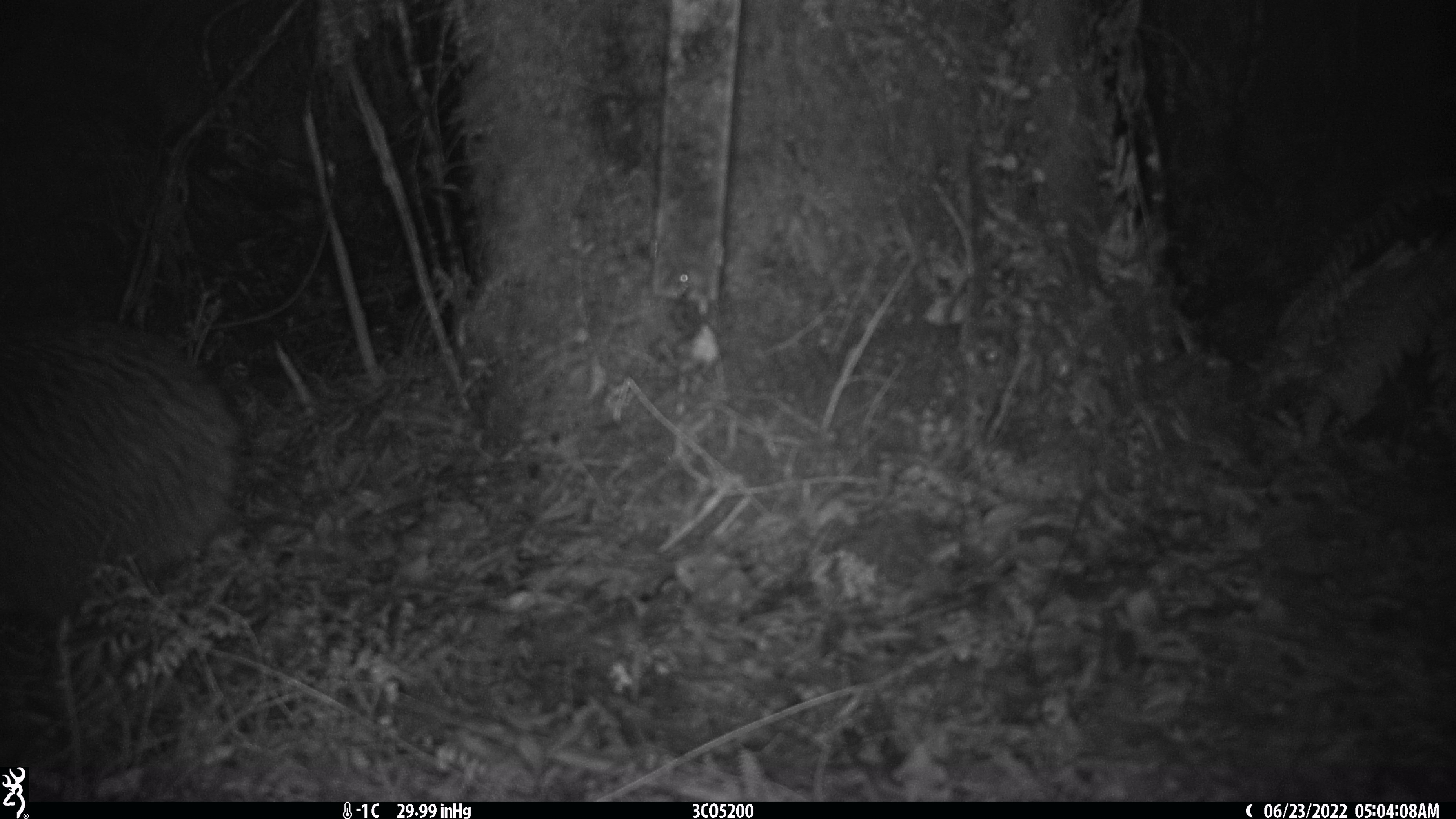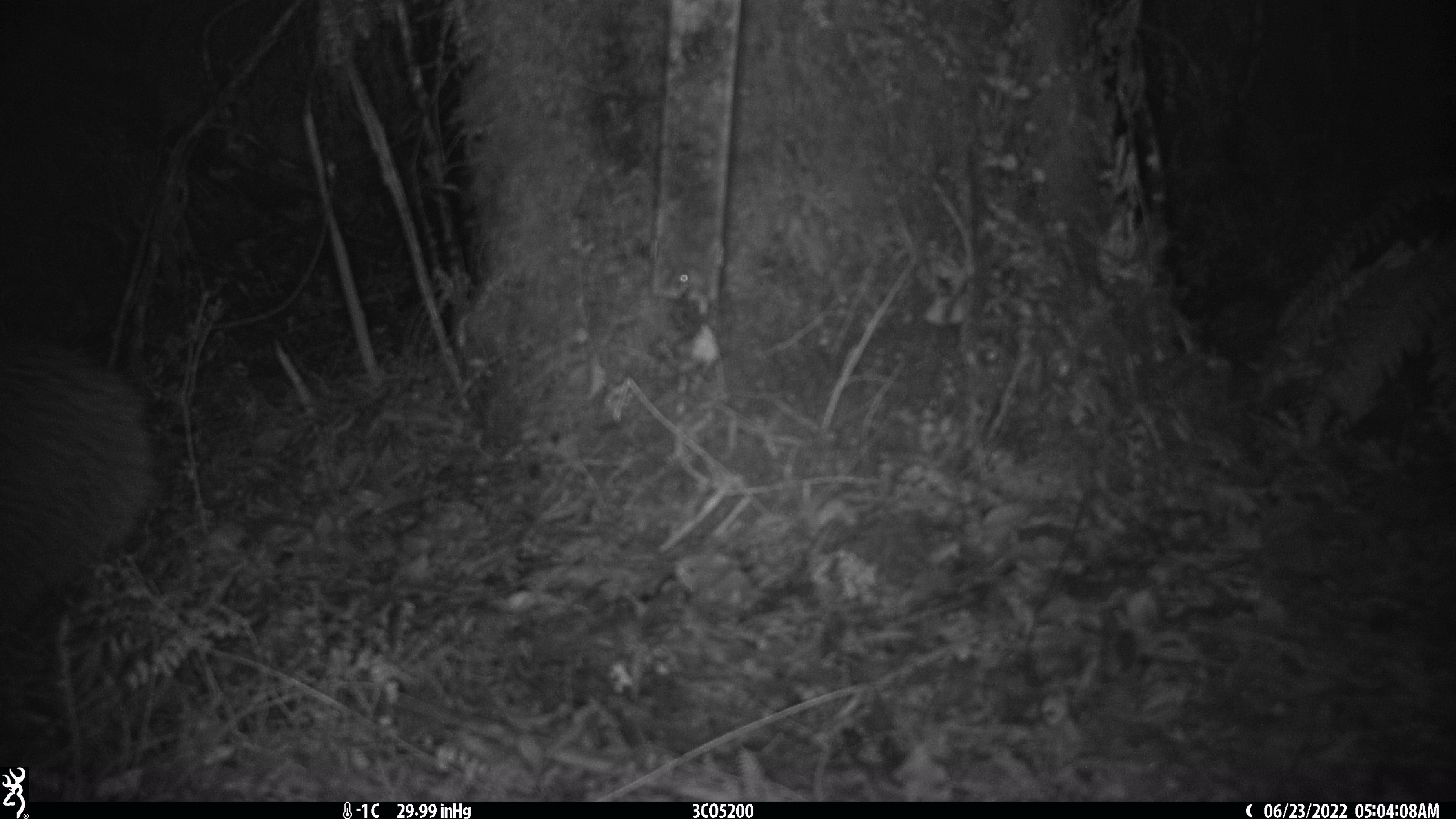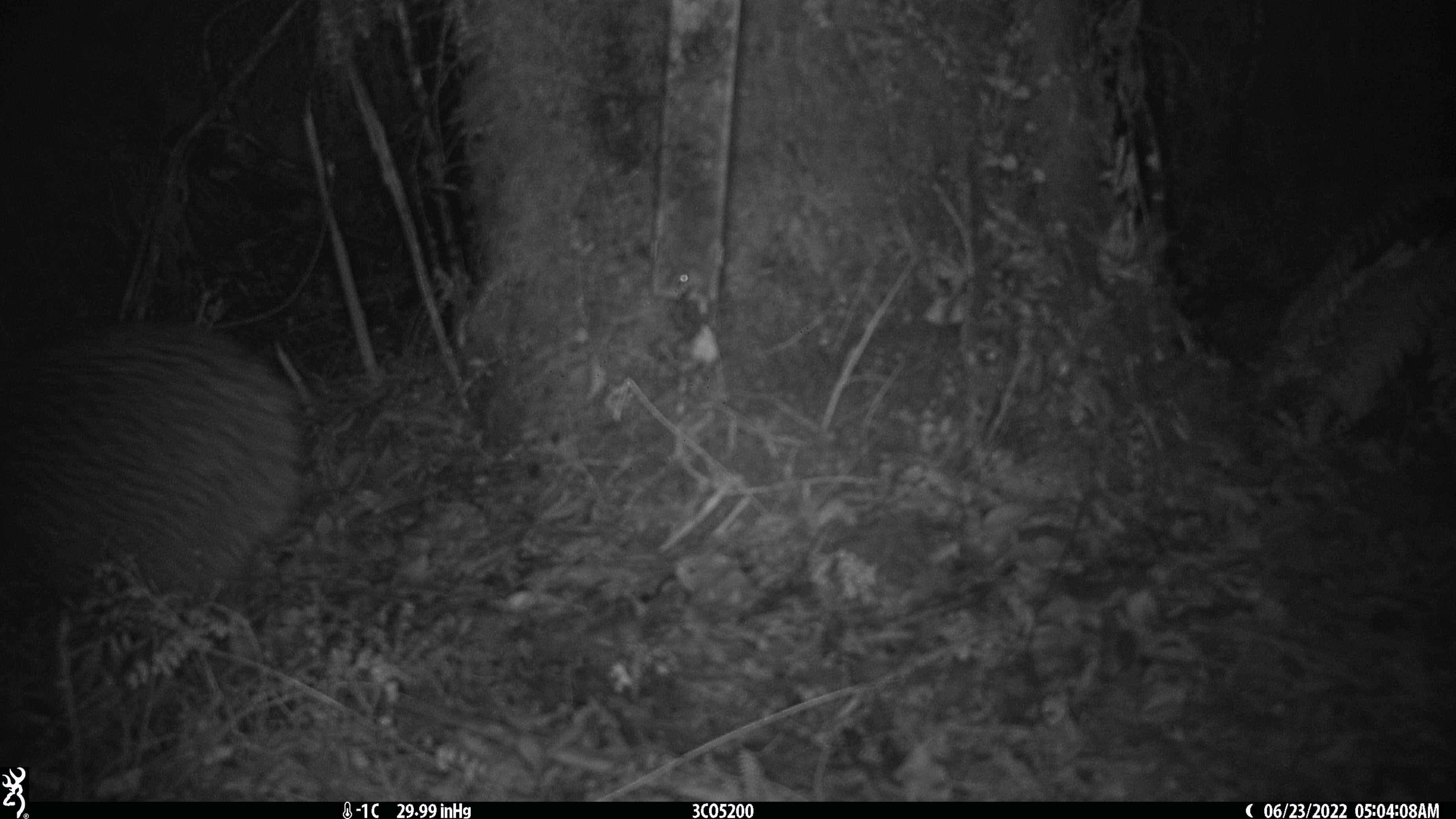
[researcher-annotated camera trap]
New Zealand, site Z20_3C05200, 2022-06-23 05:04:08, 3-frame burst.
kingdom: Animalia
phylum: Chordata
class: Aves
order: Apterygiformes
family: Apterygidae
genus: Apteryx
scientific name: Apteryx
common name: kiwi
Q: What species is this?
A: Kiwi (Apteryx).